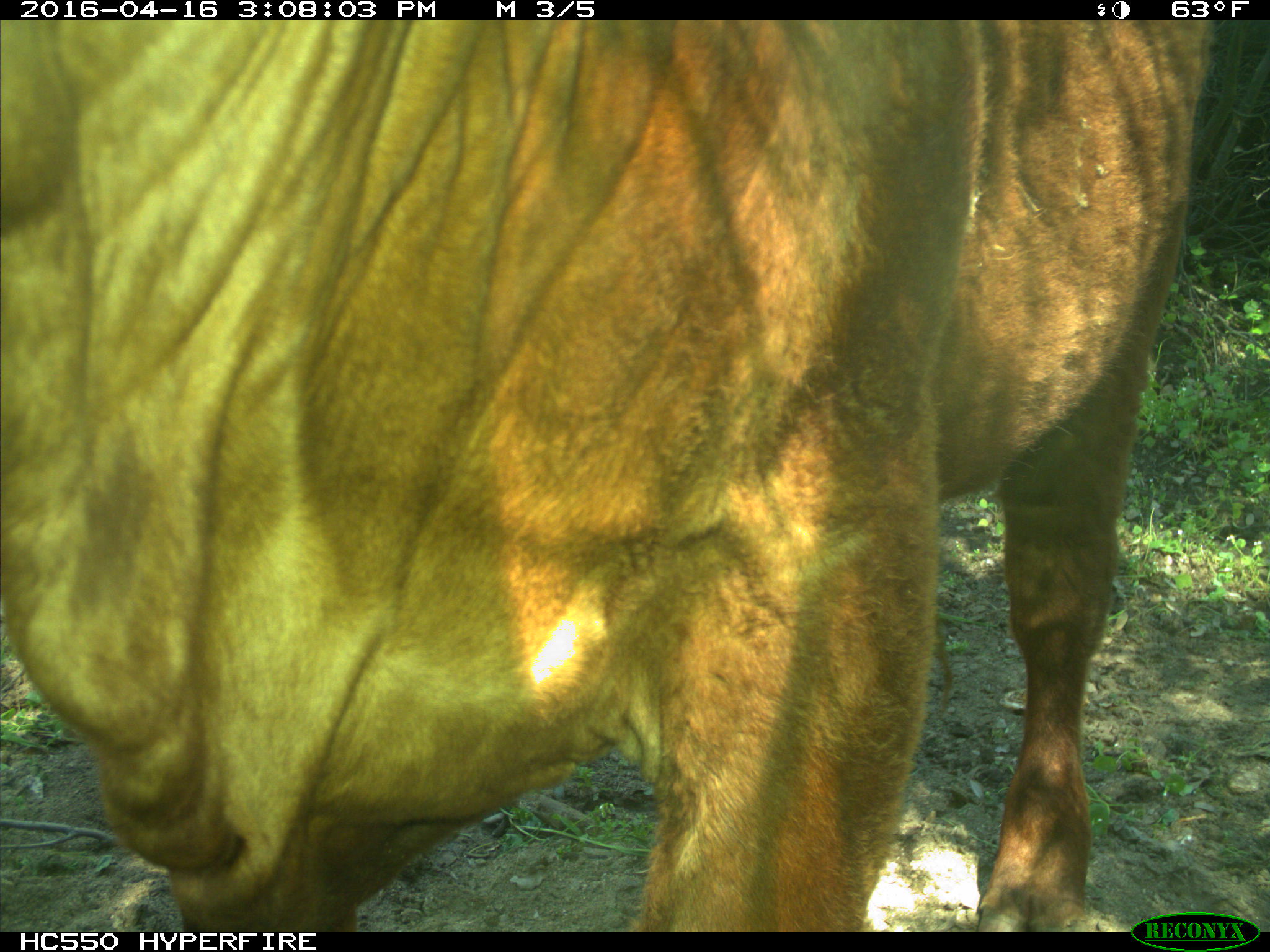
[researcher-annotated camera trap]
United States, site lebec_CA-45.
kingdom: Animalia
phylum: Chordata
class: Mammalia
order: Artiodactyla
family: Bovidae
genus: Bos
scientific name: Bos taurus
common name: domestic cow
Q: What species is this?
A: Bos taurus (domestic cow).